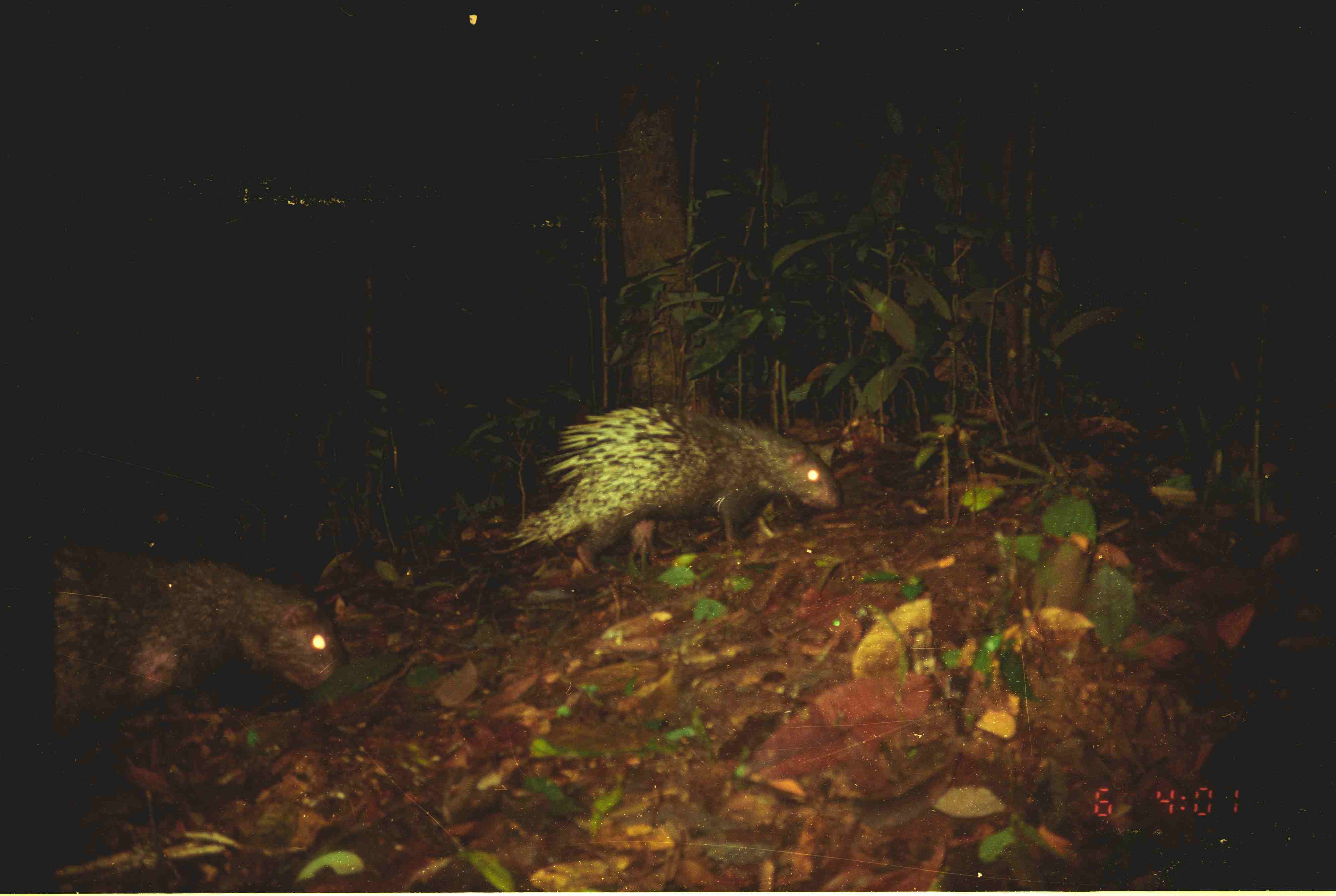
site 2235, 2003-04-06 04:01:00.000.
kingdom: Animalia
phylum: Chordata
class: Mammalia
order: Rodentia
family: Hystricidae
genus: Hystrix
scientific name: Hystrix brachyura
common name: east asian porcupine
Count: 2.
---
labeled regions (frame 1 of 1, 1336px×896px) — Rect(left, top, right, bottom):
hystrix brachyura: Rect(49, 543, 349, 742); Rect(509, 402, 844, 574)